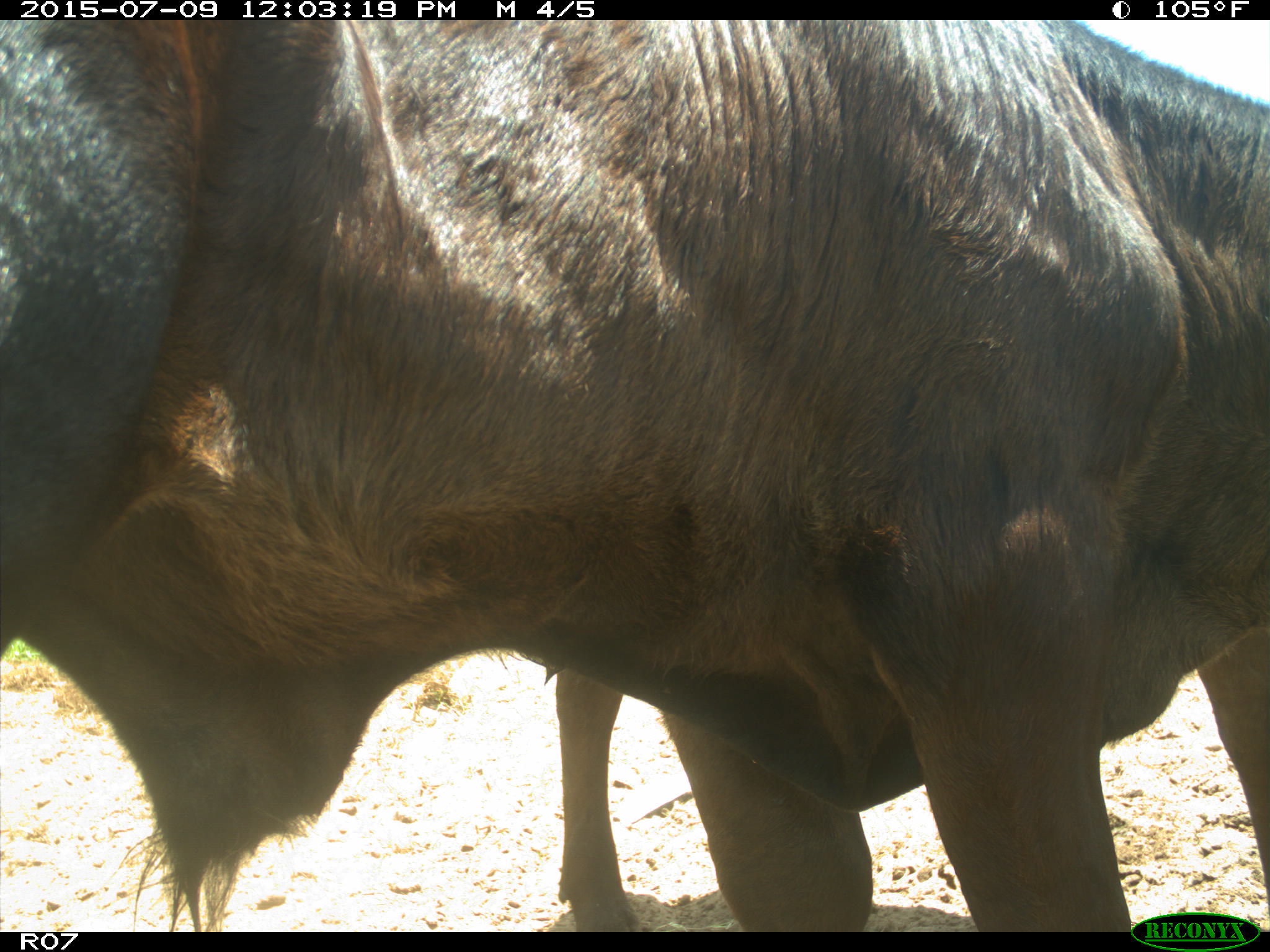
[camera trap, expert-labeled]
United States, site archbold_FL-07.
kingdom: Animalia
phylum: Chordata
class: Mammalia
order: Artiodactyla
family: Bovidae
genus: Bos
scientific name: Bos taurus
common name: domestic cow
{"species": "Bos taurus (domestic cow)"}